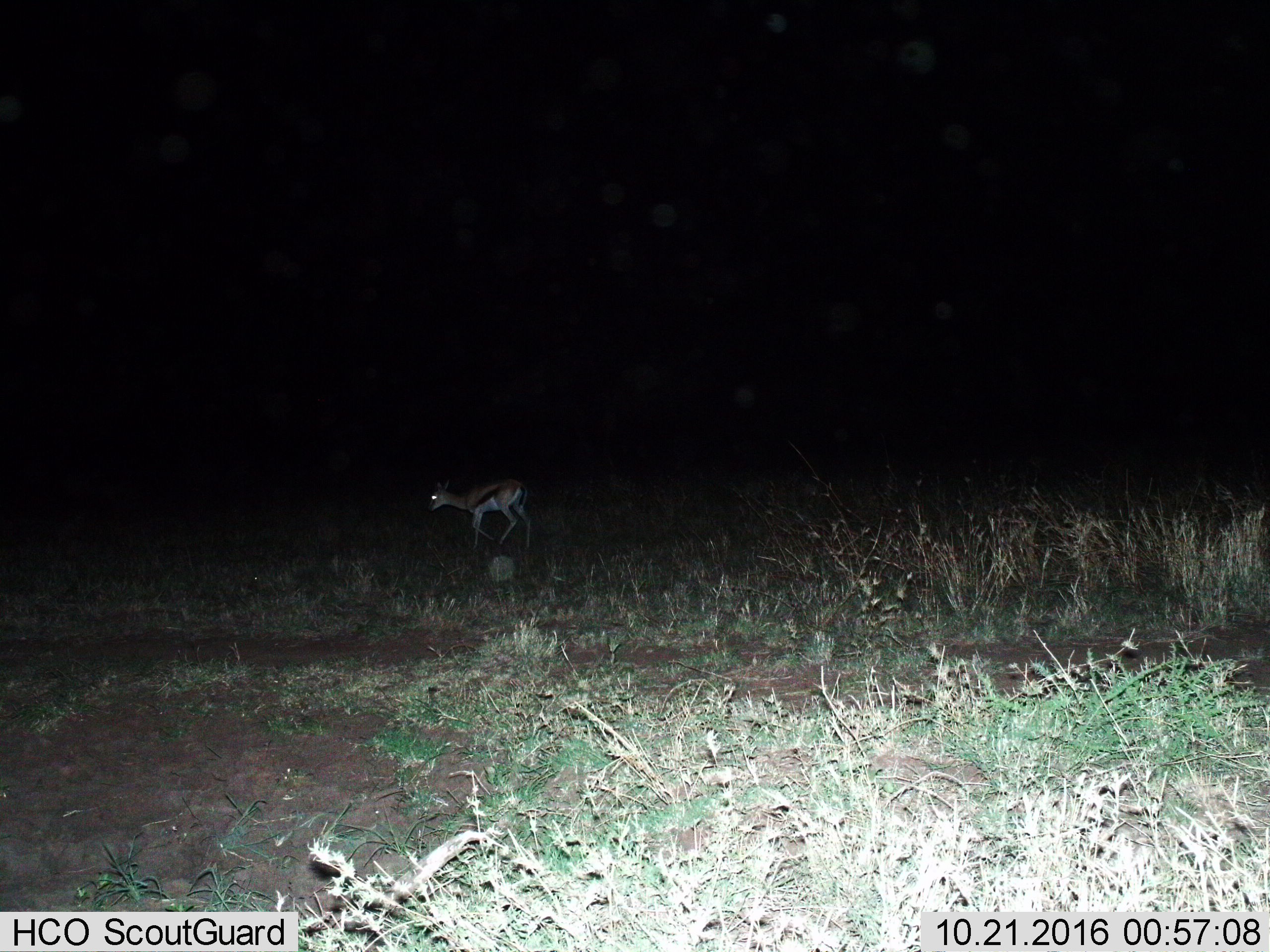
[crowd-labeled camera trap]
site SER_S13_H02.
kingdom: Animalia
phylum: Chordata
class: Mammalia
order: Artiodactyla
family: Bovidae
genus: Eudorcas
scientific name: Eudorcas thomsonii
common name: thomson's gazelle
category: gazellethomsons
Gazellethomsons (thomson's gazelle) (Eudorcas thomsonii), count 1. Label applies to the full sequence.